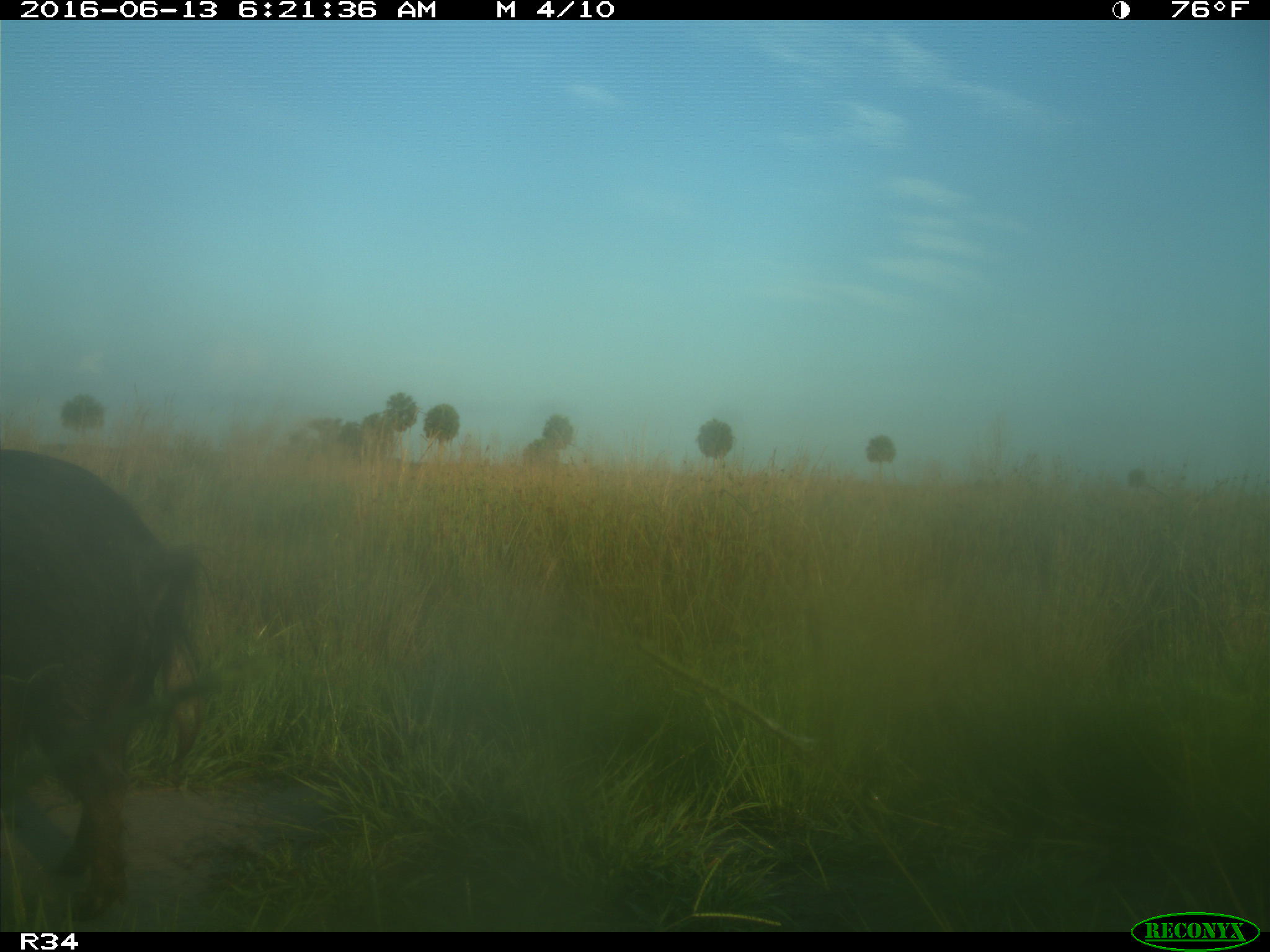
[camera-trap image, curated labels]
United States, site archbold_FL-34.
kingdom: Animalia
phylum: Chordata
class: Mammalia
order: Artiodactyla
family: Suidae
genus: Sus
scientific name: Sus scrofa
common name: wild boar